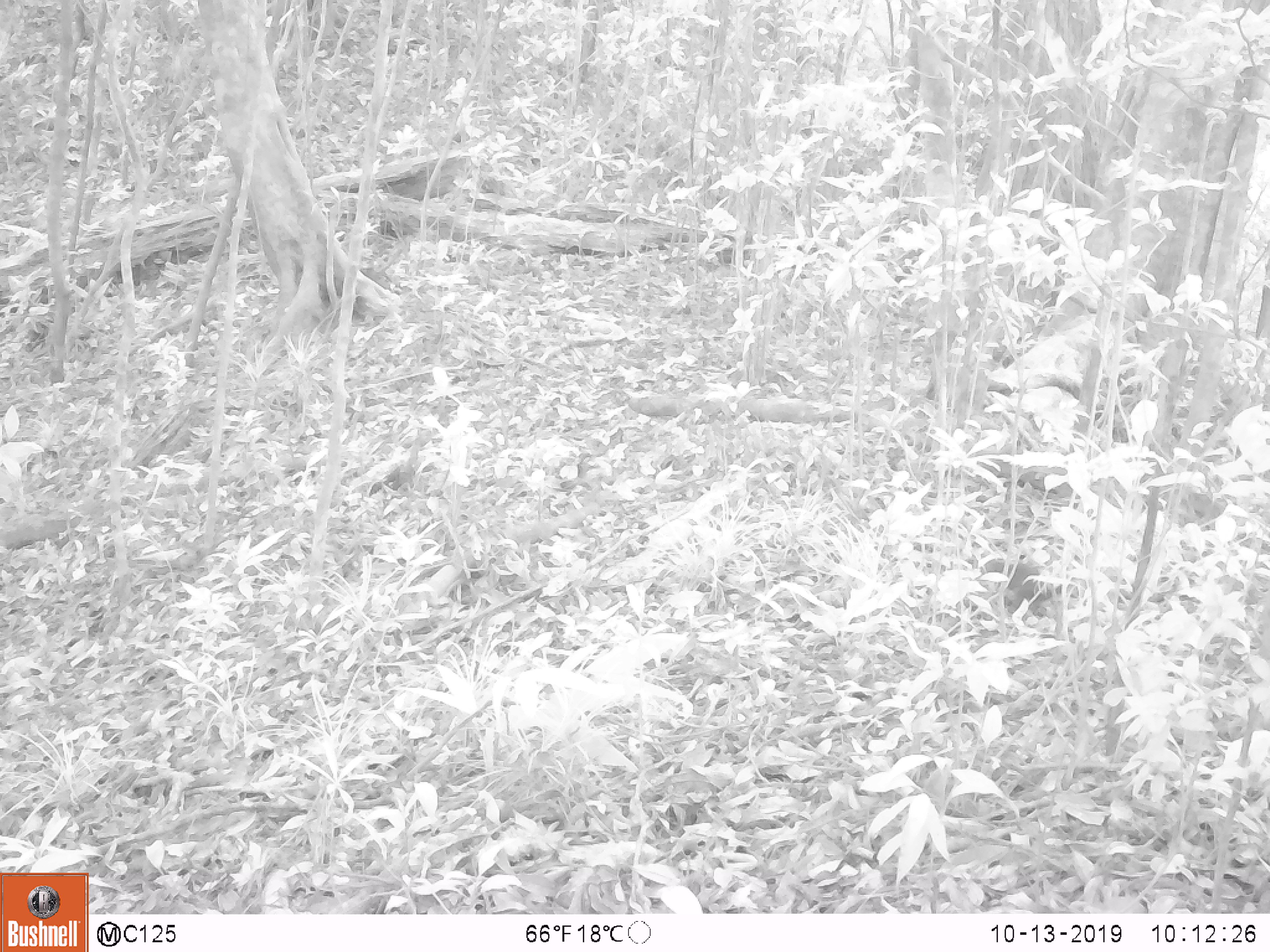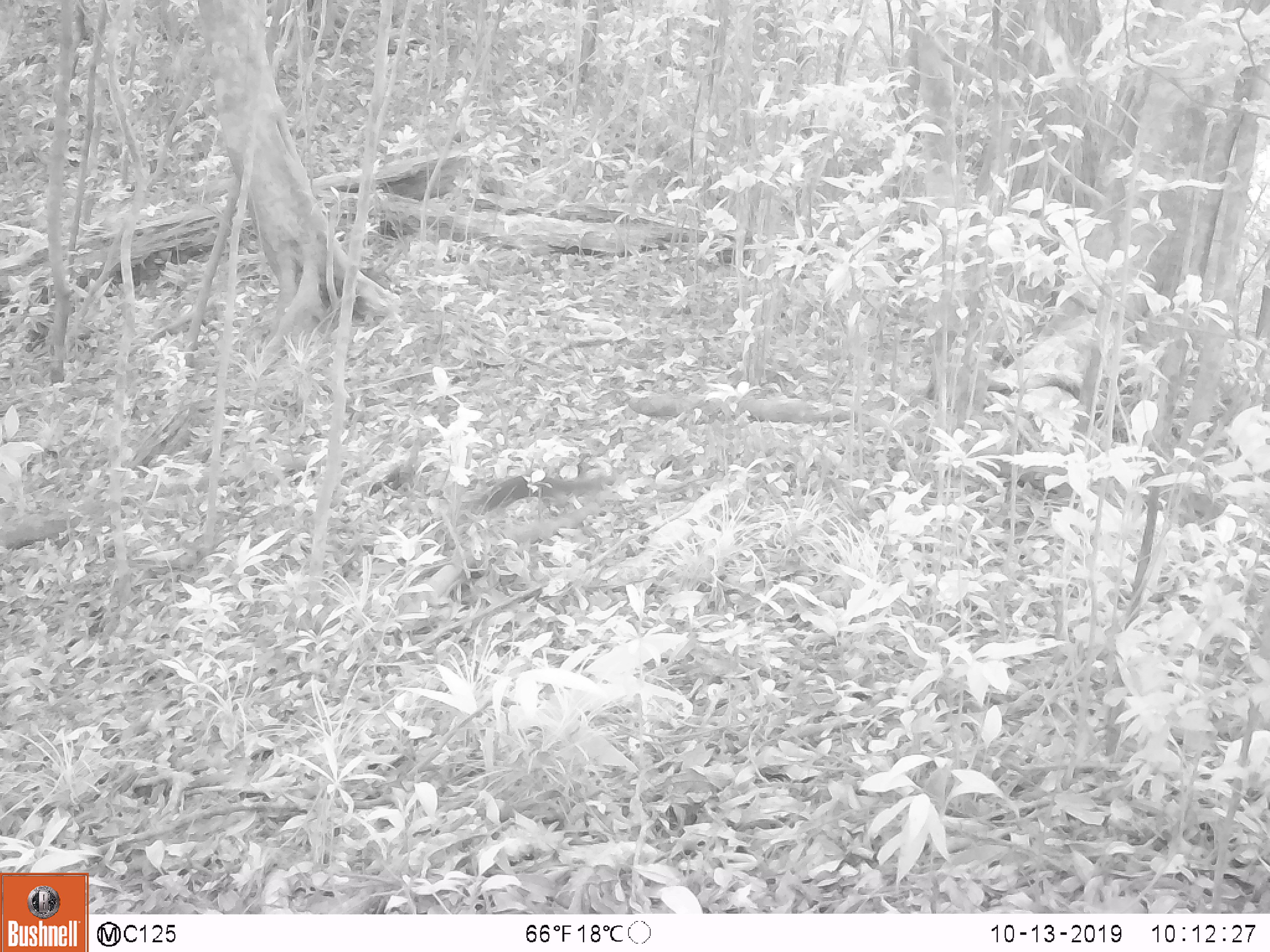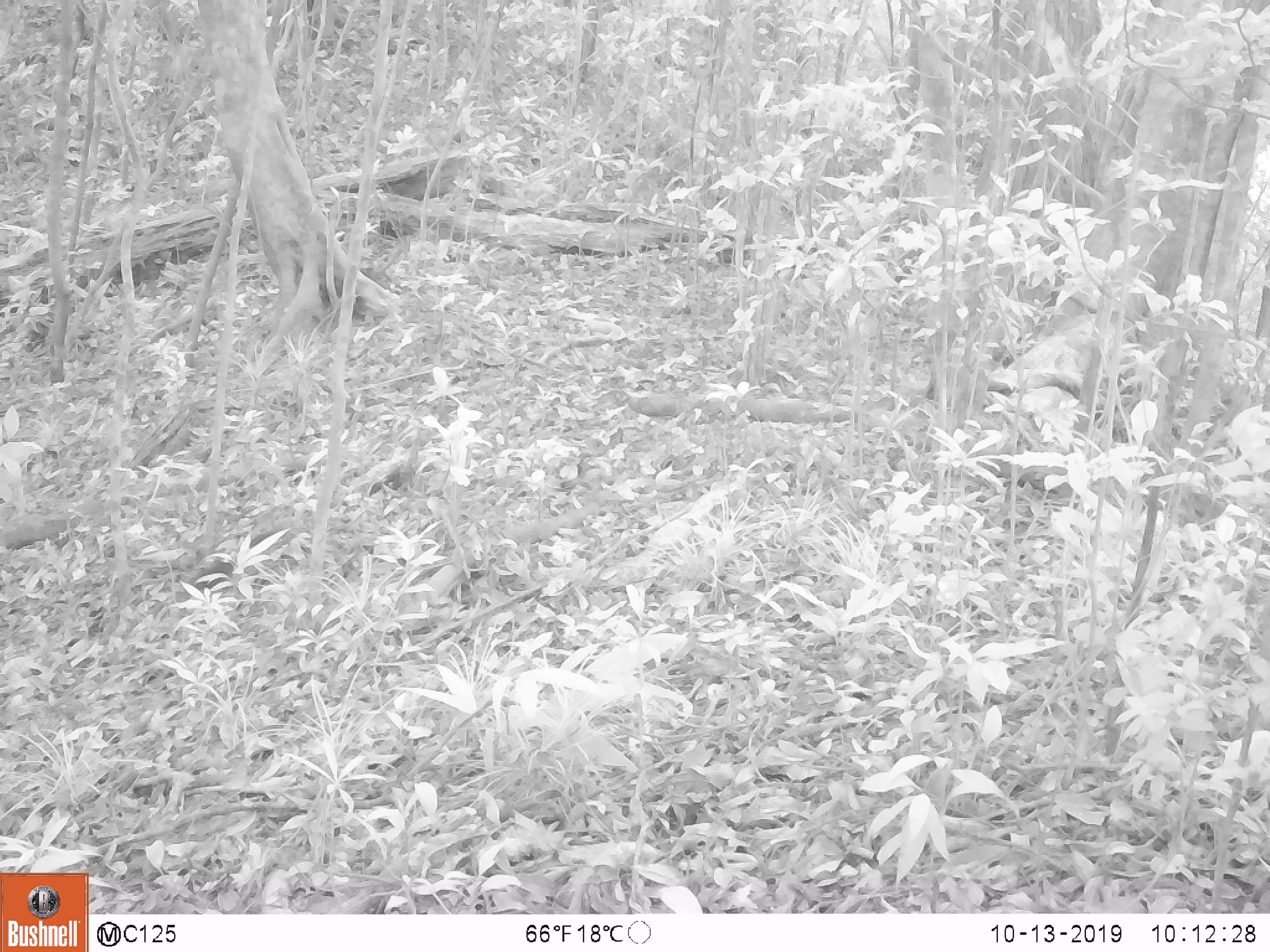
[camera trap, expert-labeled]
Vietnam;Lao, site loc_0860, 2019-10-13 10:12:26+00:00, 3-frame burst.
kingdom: Animalia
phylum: Chordata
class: Mammalia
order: Rodentia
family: Sciuridae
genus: Dremomys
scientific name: Dremomys rufigenis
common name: red-cheeked squirrel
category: red cheeked squirrel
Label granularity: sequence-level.